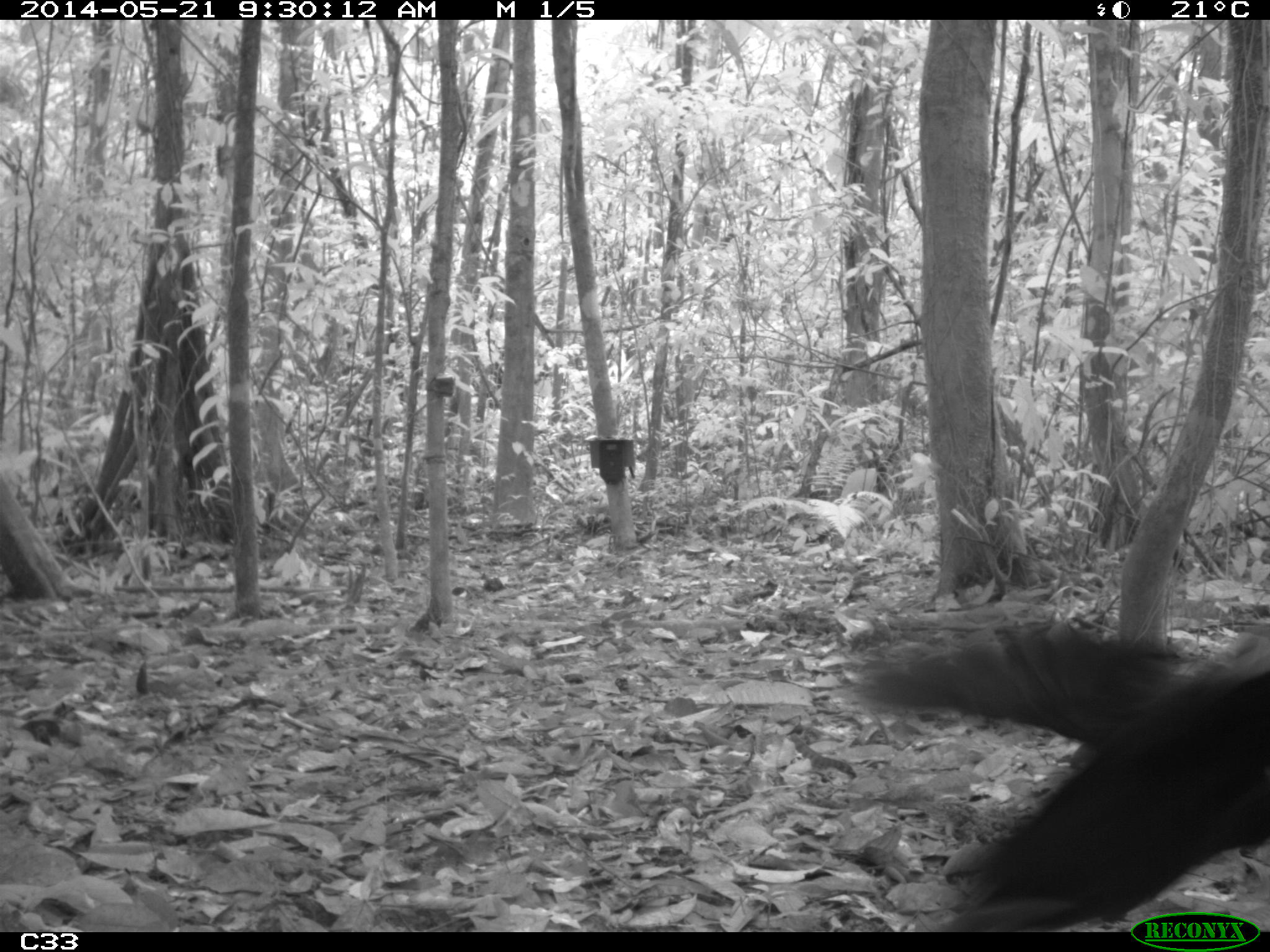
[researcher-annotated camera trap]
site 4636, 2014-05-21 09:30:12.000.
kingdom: Animalia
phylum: Chordata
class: Aves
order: Gruiformes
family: Psophiidae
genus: Psophia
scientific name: Psophia crepitans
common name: gray-winged trumpeter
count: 2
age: adult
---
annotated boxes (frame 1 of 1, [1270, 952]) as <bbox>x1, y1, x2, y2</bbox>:
psophia crepitans: <bbox>874, 625, 1266, 932</bbox>